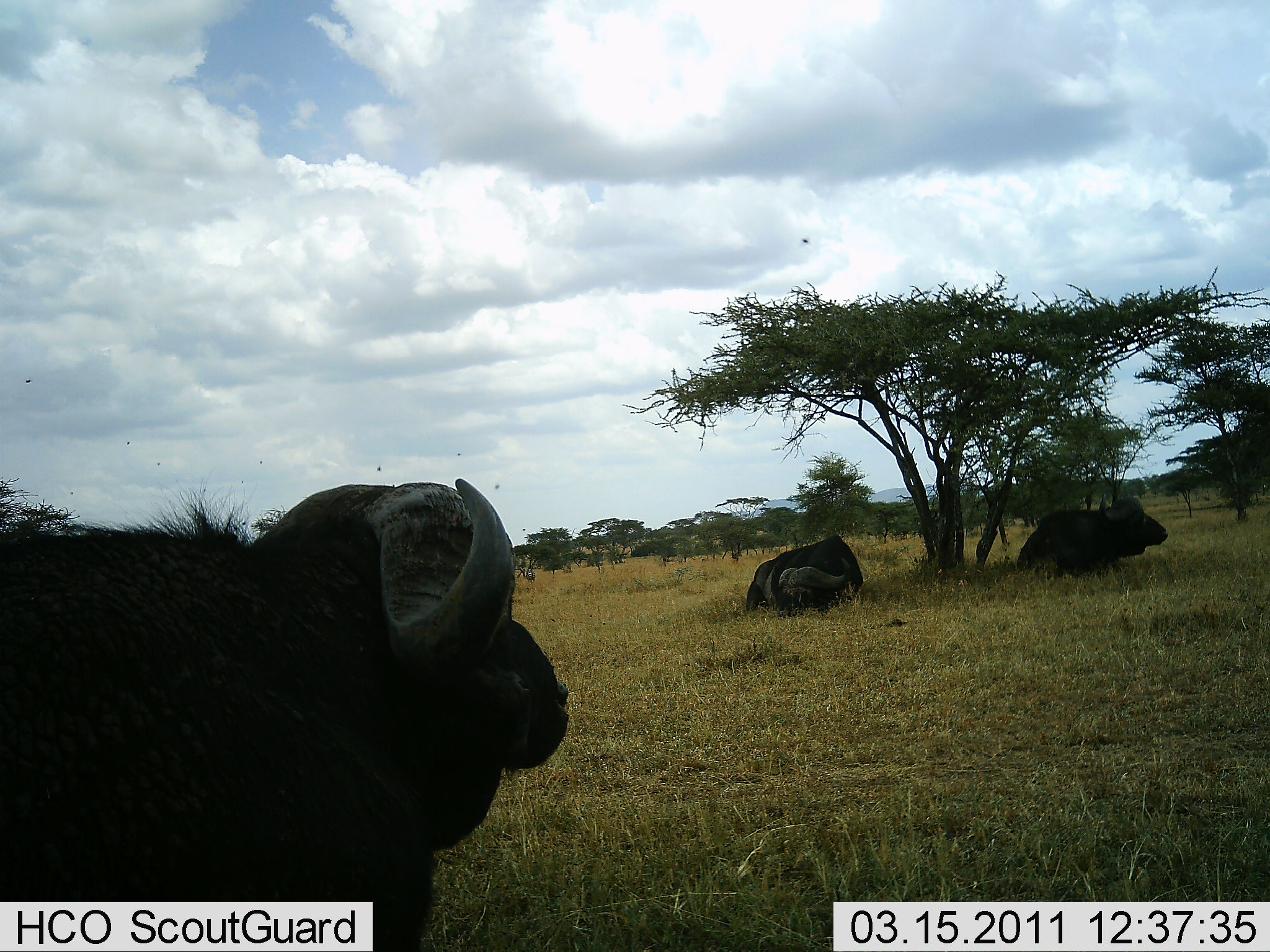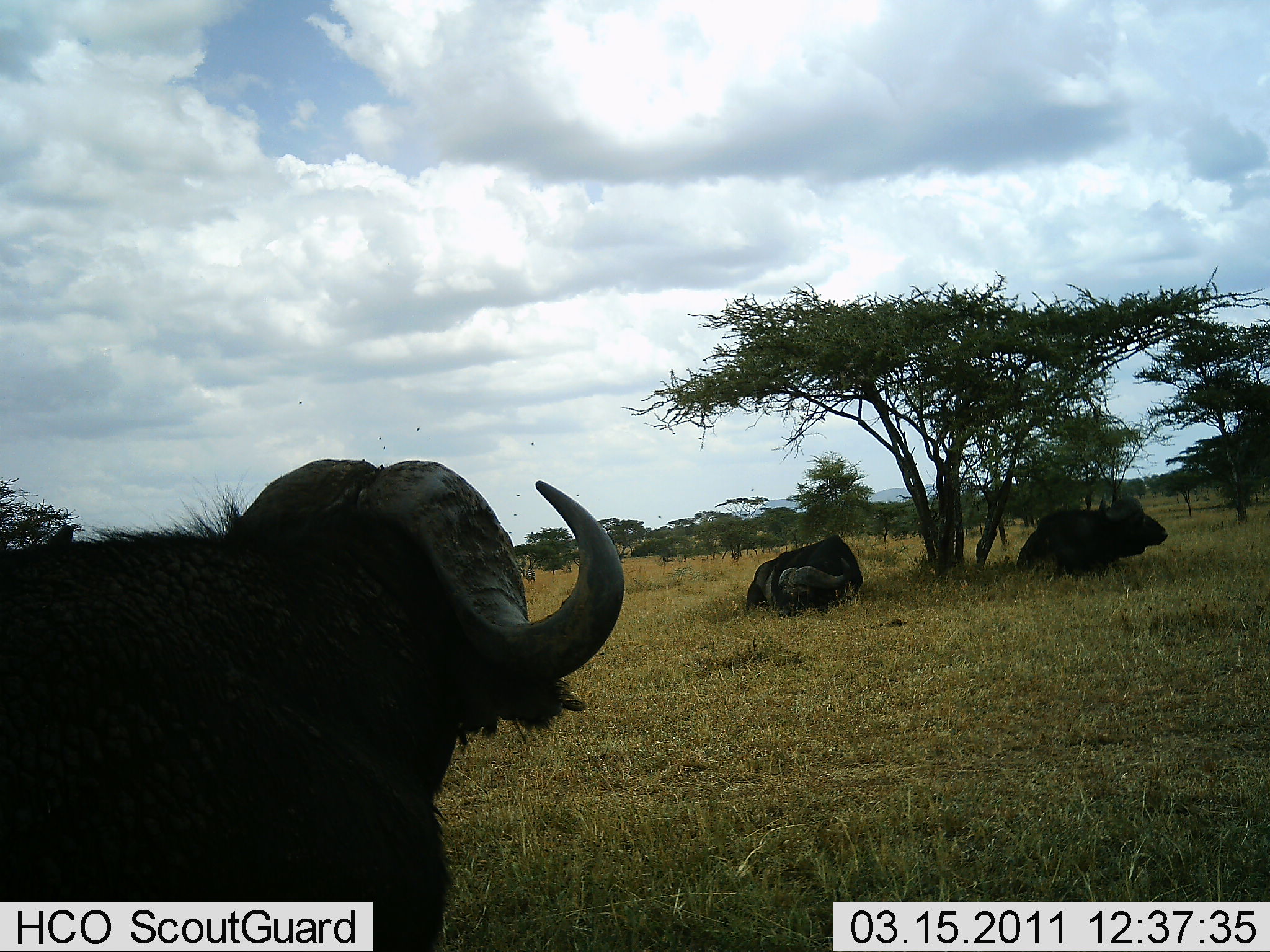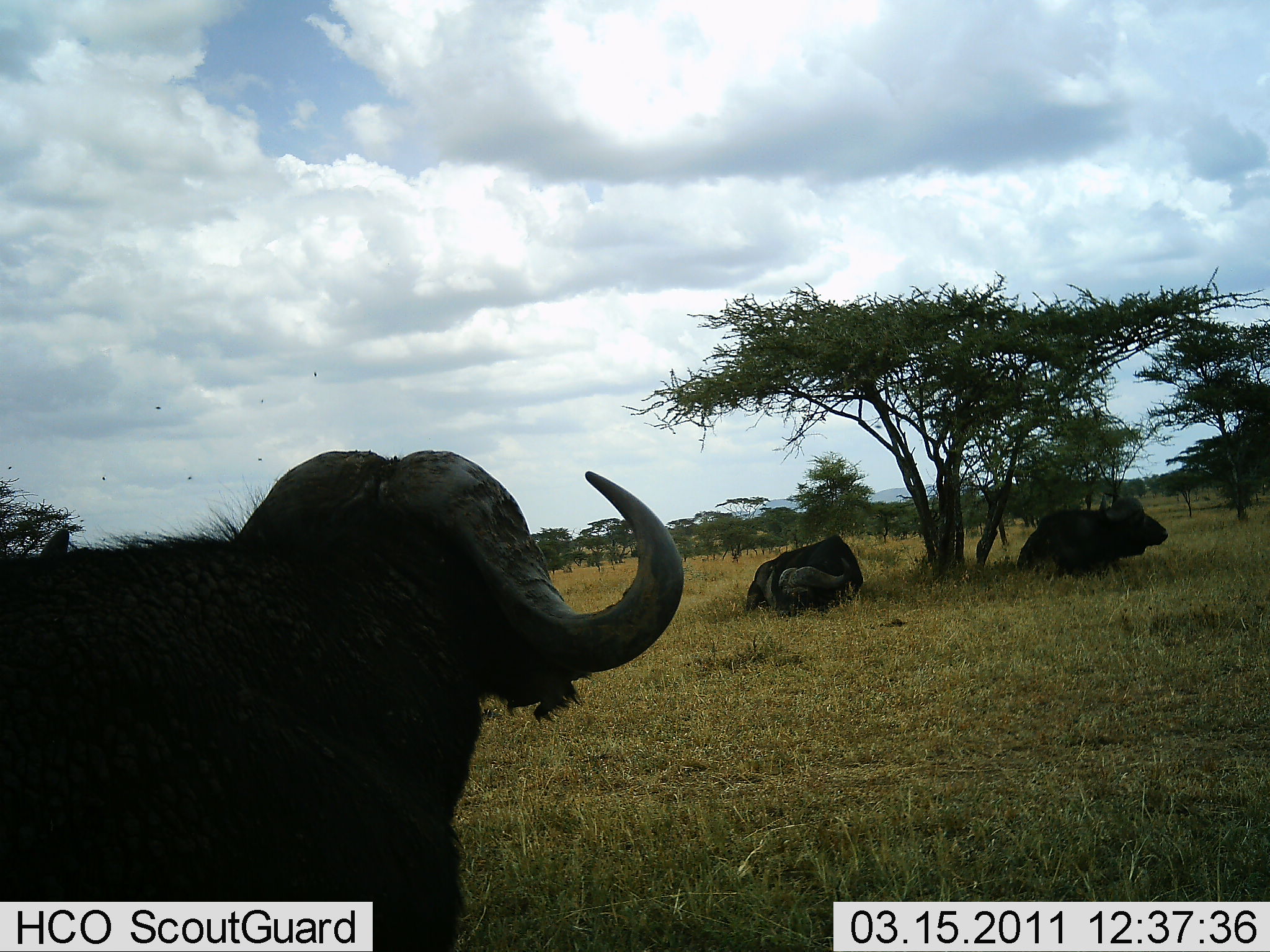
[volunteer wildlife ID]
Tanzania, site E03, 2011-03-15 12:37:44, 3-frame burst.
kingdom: Animalia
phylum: Chordata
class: Mammalia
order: Artiodactyla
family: Bovidae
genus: Syncerus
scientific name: Syncerus caffer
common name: cape buffalo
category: buffalo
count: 3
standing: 83%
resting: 92%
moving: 8%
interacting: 0%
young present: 0%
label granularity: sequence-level